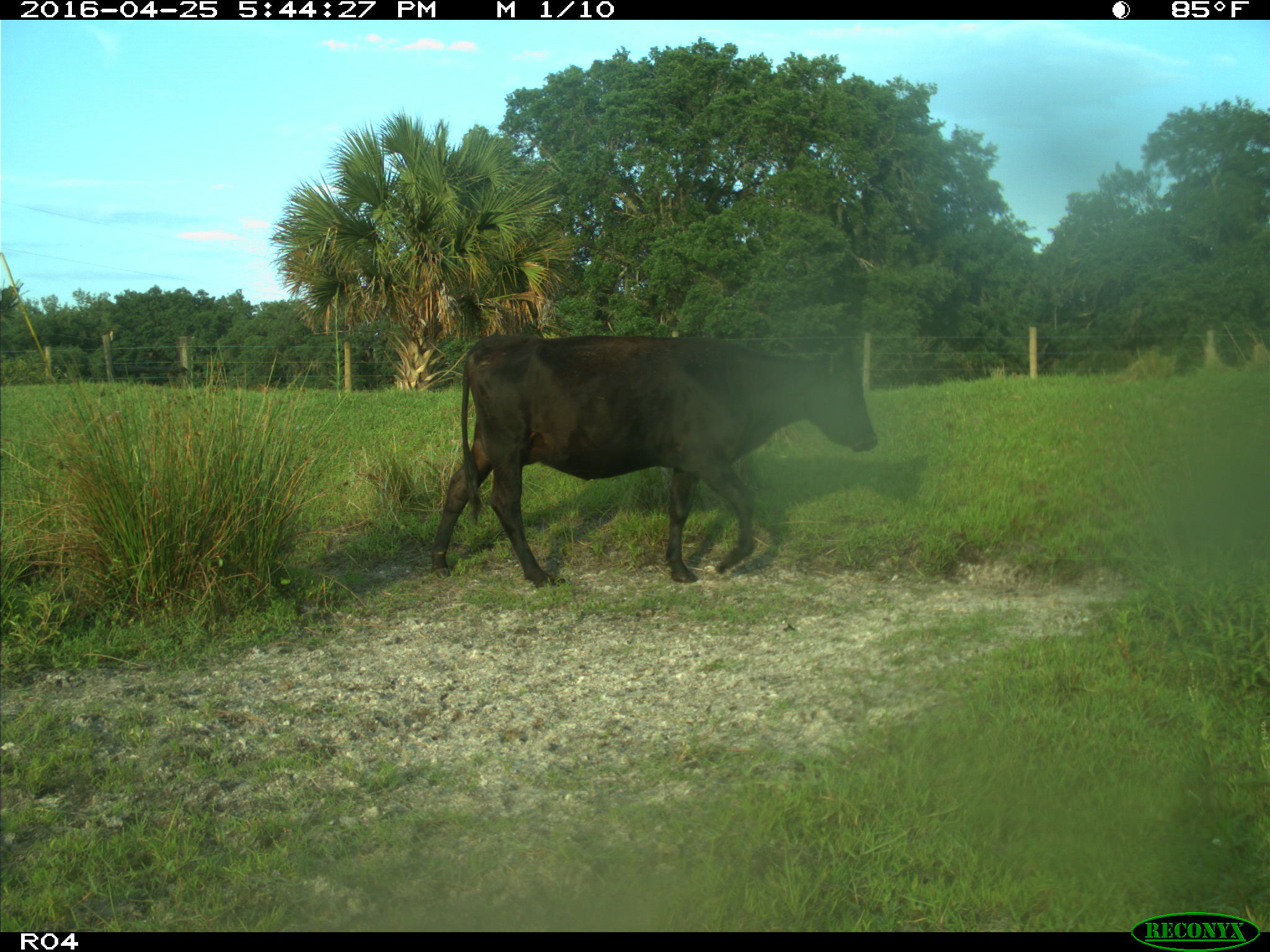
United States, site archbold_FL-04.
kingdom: Animalia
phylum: Chordata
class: Mammalia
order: Artiodactyla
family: Bovidae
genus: Bos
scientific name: Bos taurus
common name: domestic cow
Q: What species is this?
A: Bos taurus (domestic cow).